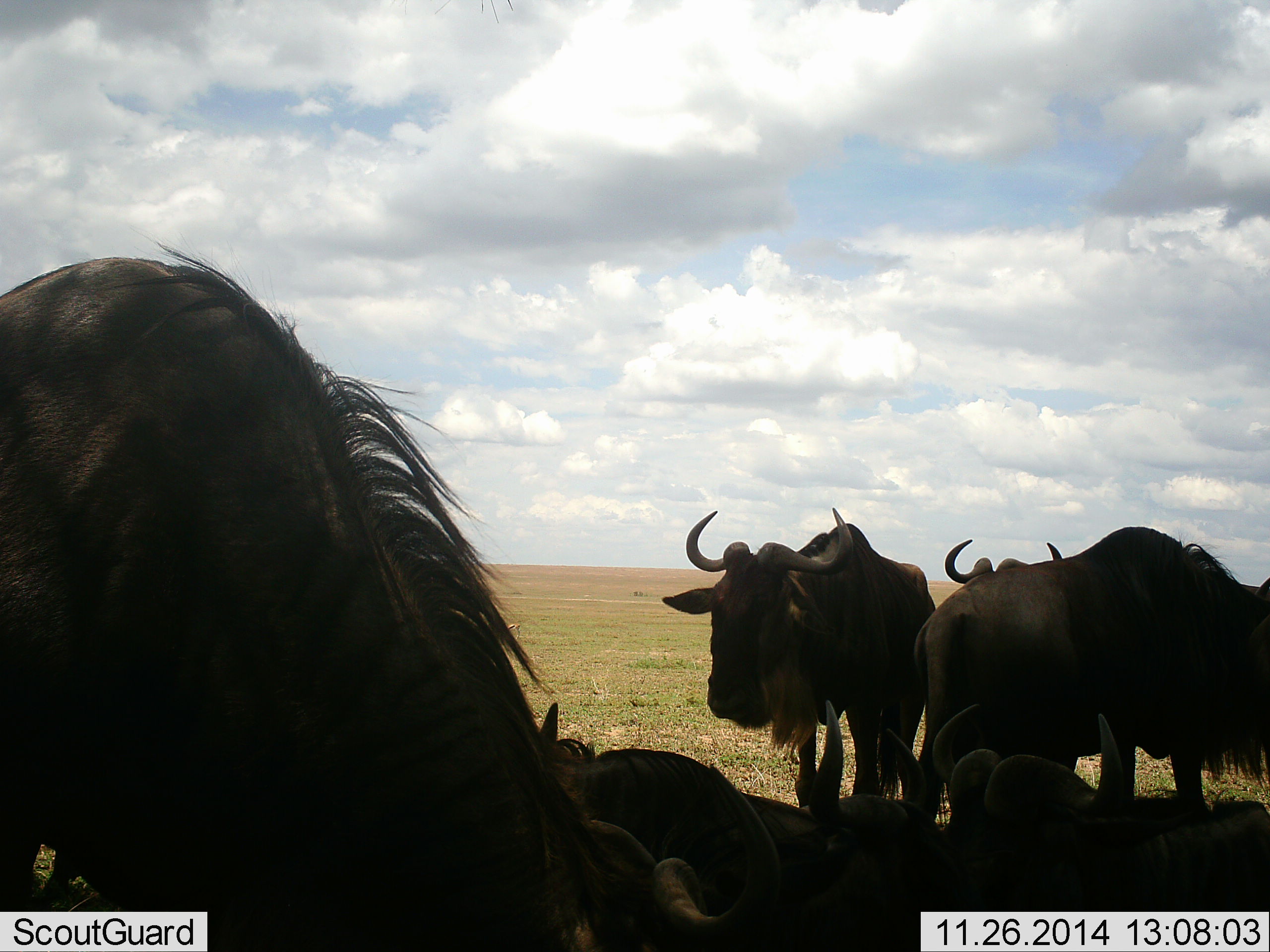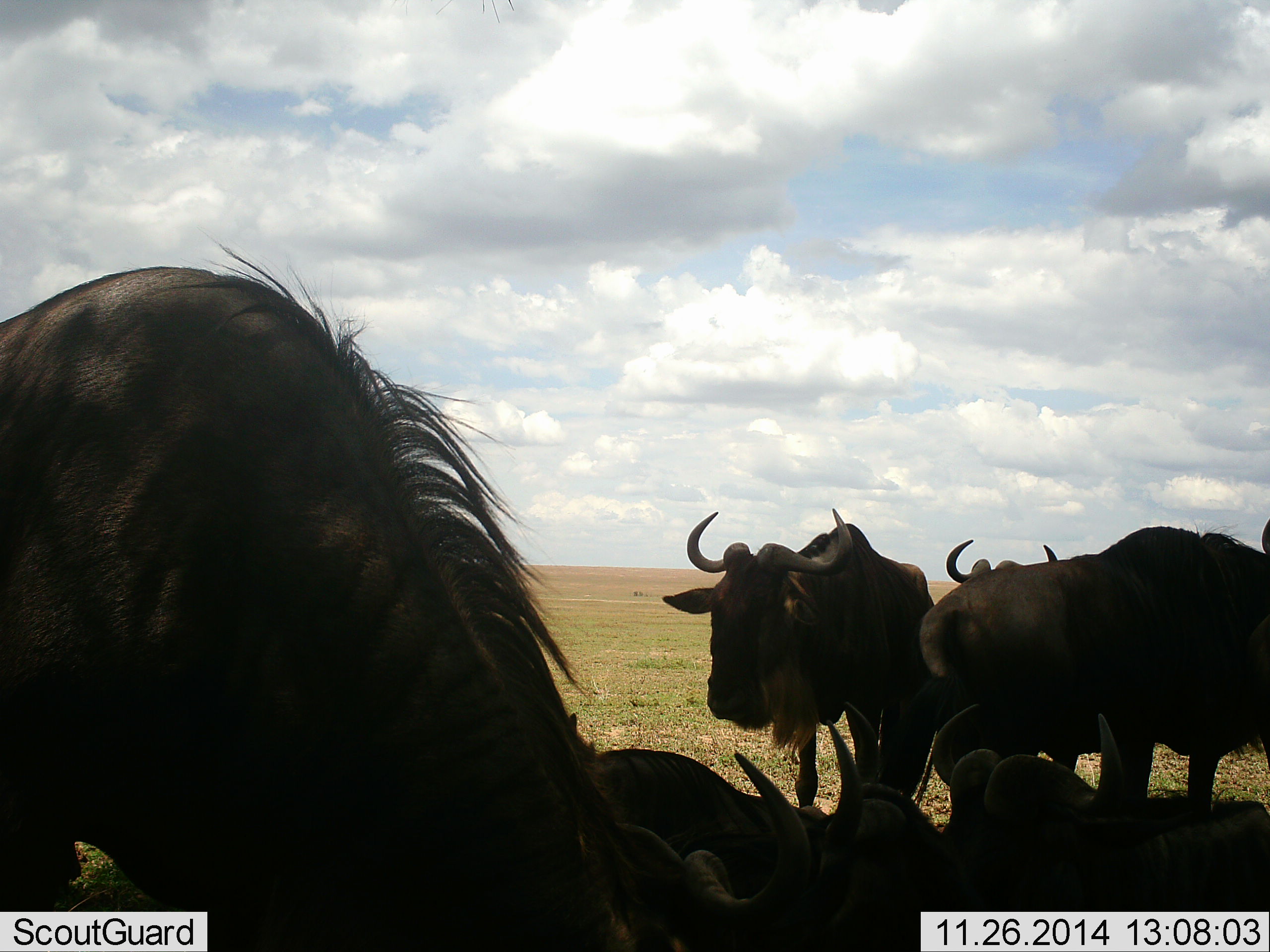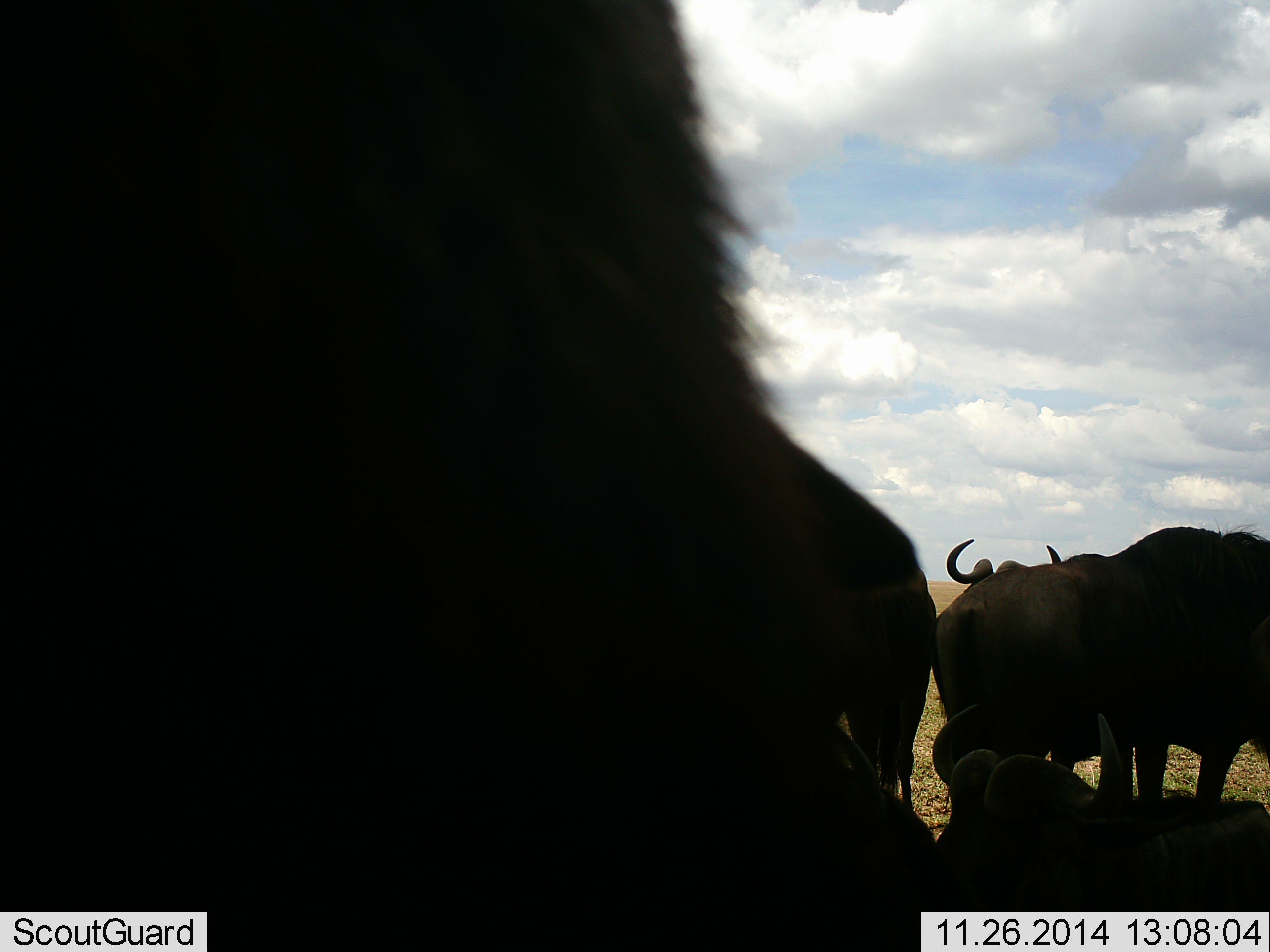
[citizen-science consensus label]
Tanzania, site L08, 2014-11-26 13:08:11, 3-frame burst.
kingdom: Animalia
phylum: Chordata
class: Mammalia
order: Artiodactyla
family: Bovidae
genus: Connochaetes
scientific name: Connochaetes taurinus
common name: blue wildebeest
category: wildebeest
Wildebeest (blue wildebeest) (Connochaetes taurinus), count 6. Behavior (volunteer vote fractions): standing 80%, resting 90%, moving 20%, interacting 10%. Young present (vote fraction): 0%. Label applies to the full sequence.